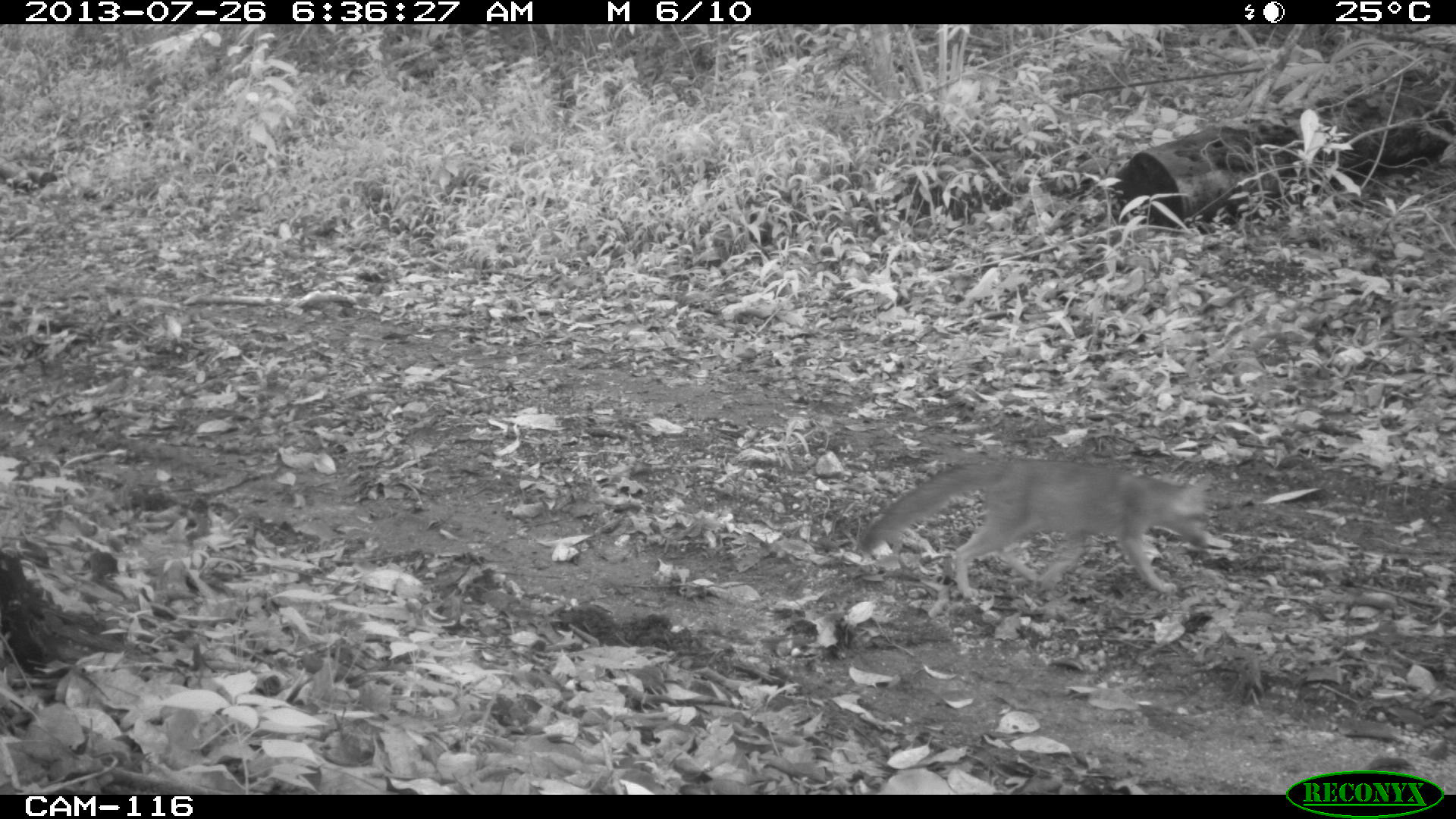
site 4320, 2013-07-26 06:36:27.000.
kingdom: Animalia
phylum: Chordata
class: Mammalia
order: Carnivora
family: Canidae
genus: Urocyon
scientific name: Urocyon cinereoargenteus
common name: gray fox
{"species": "Urocyon cinereoargenteus (gray fox)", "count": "1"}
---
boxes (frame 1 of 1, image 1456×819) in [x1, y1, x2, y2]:
urocyon cinereoargenteus: [858, 458, 1212, 599]